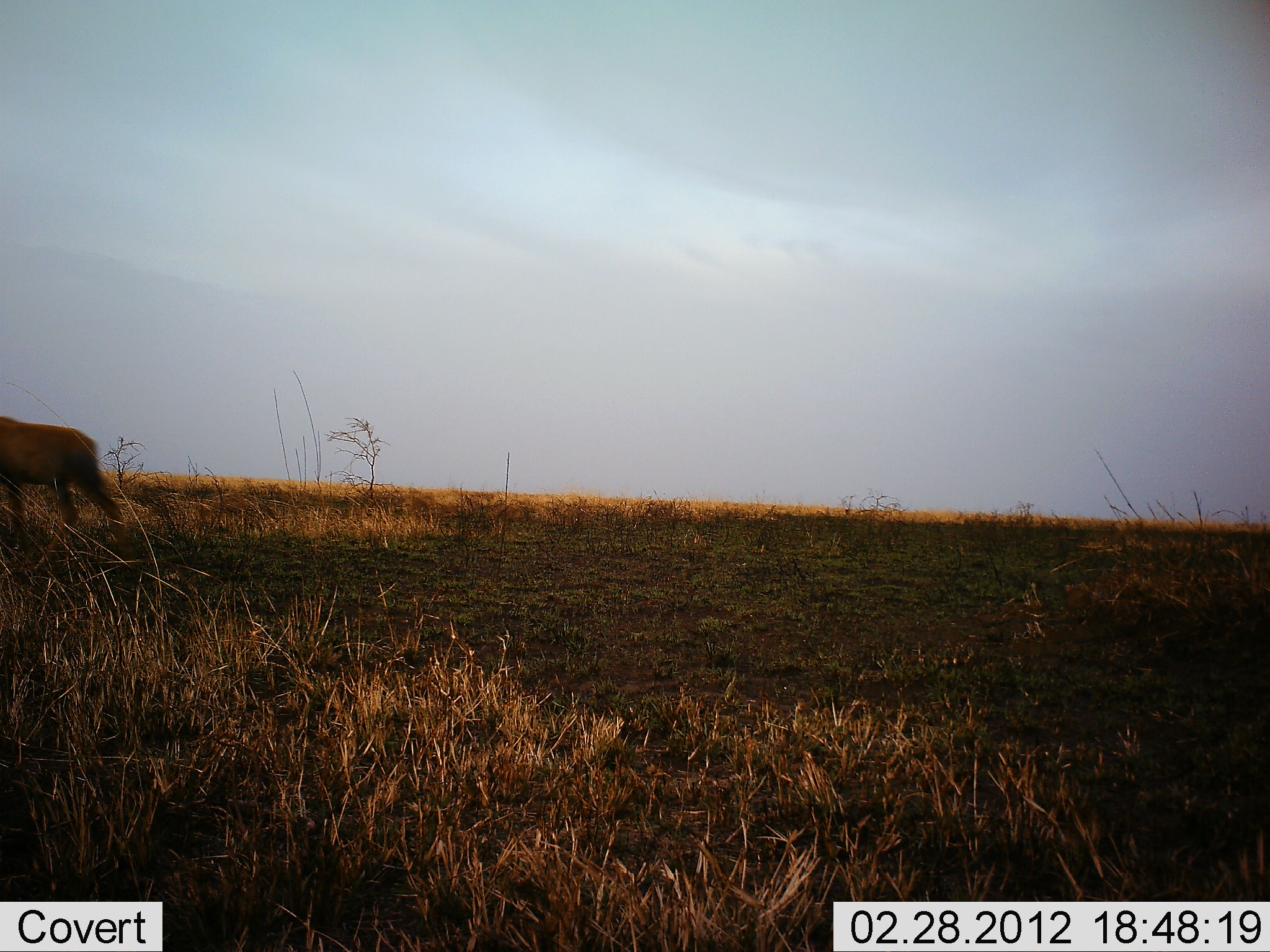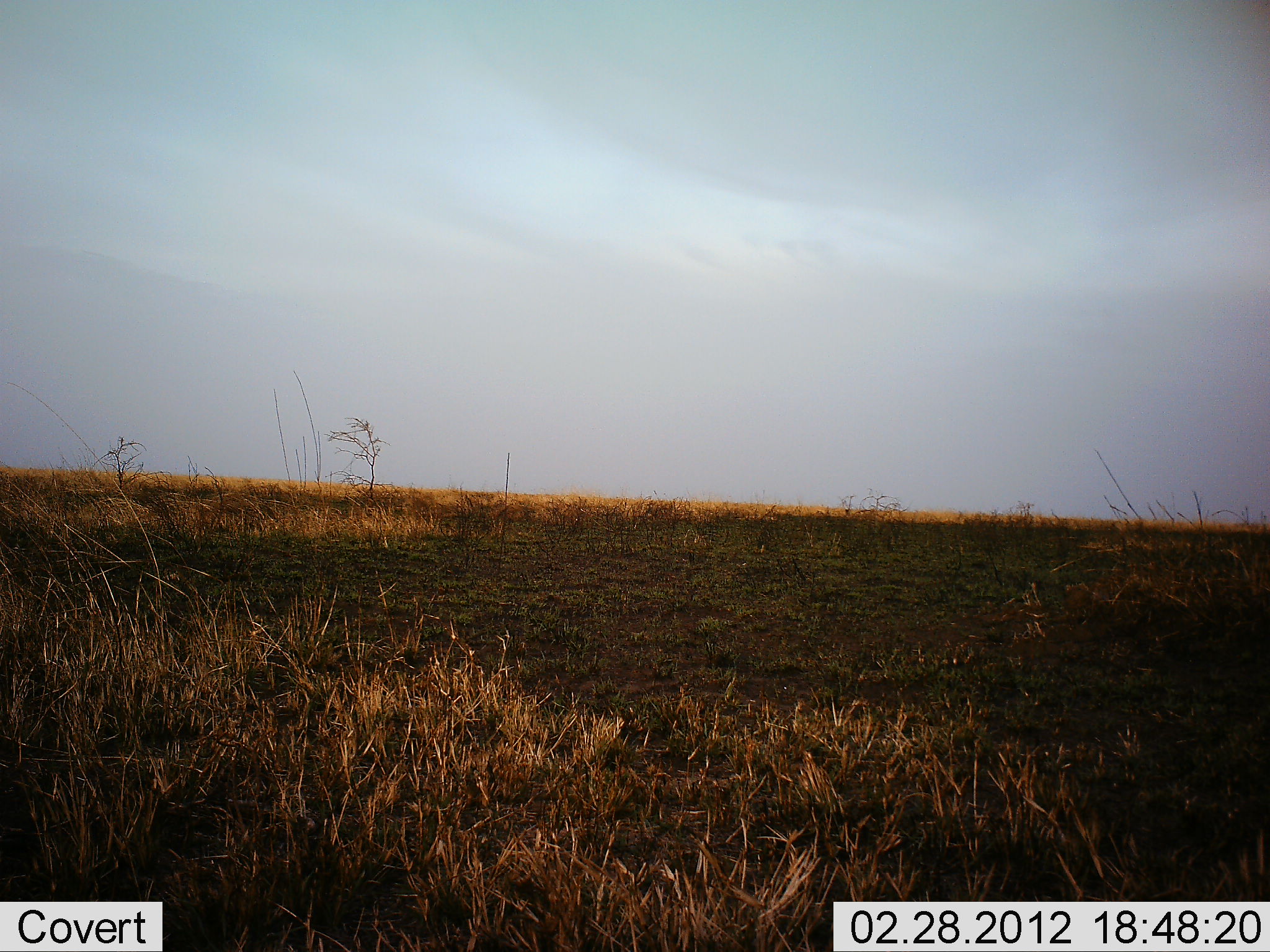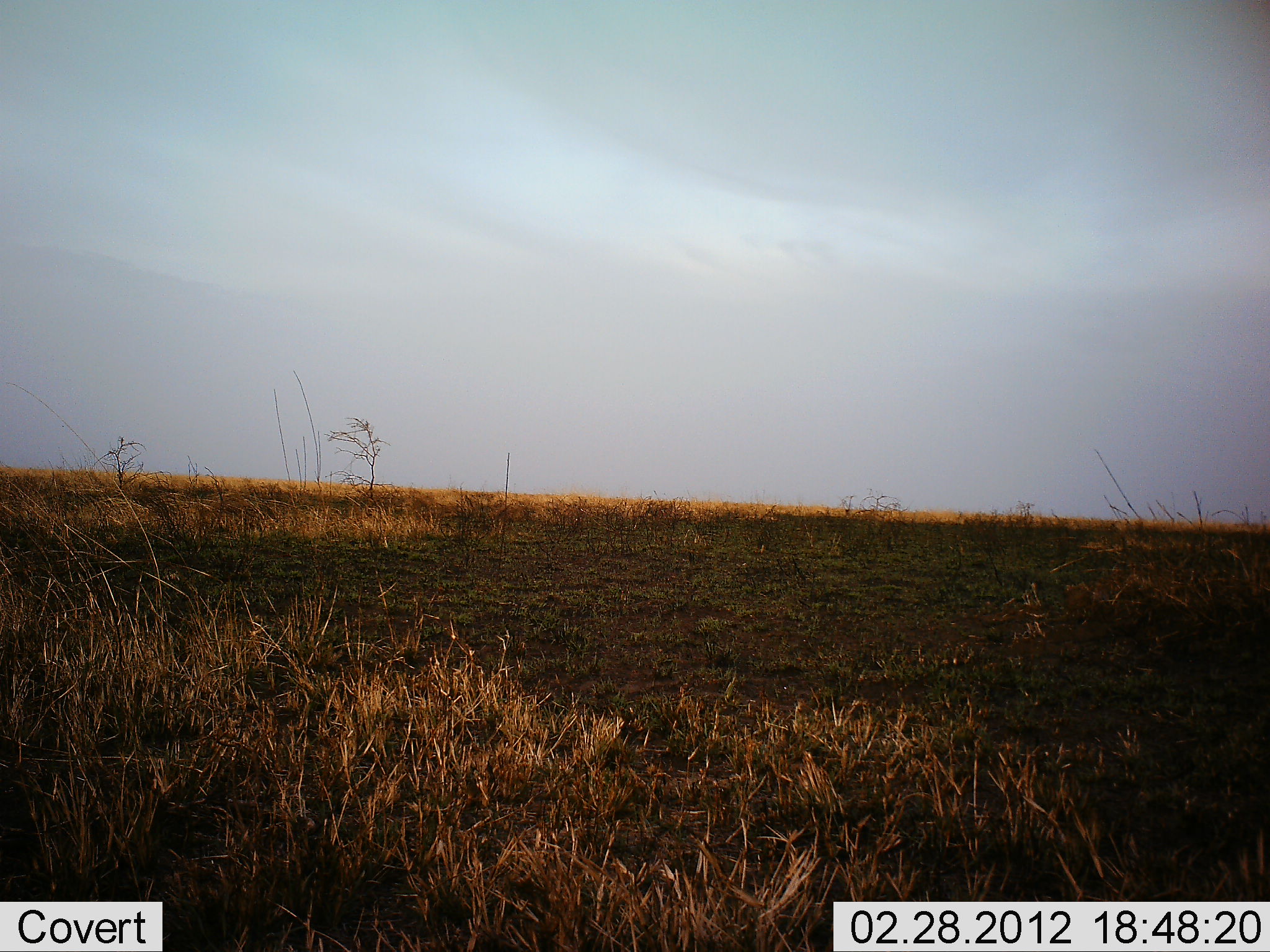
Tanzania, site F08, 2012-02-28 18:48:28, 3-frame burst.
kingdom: Animalia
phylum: Chordata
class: Mammalia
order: Artiodactyla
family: Bovidae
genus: Kobus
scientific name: Kobus ellipsiprymnus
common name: waterbuck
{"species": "waterbuck (Kobus ellipsiprymnus)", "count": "1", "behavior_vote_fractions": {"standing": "0%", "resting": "0%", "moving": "100%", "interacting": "0%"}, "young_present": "0%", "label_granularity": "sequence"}